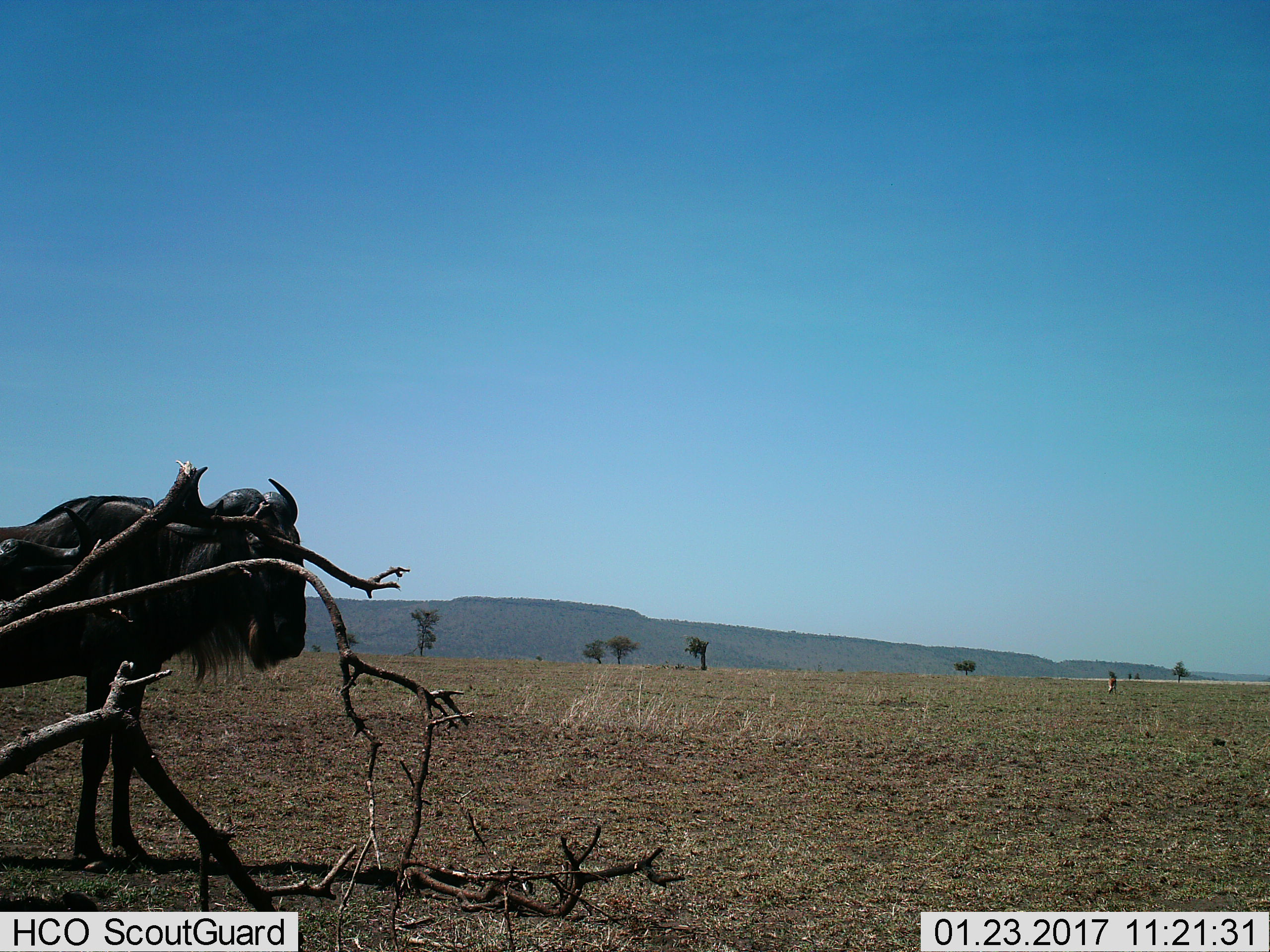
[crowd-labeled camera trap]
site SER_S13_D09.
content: unidentified animal